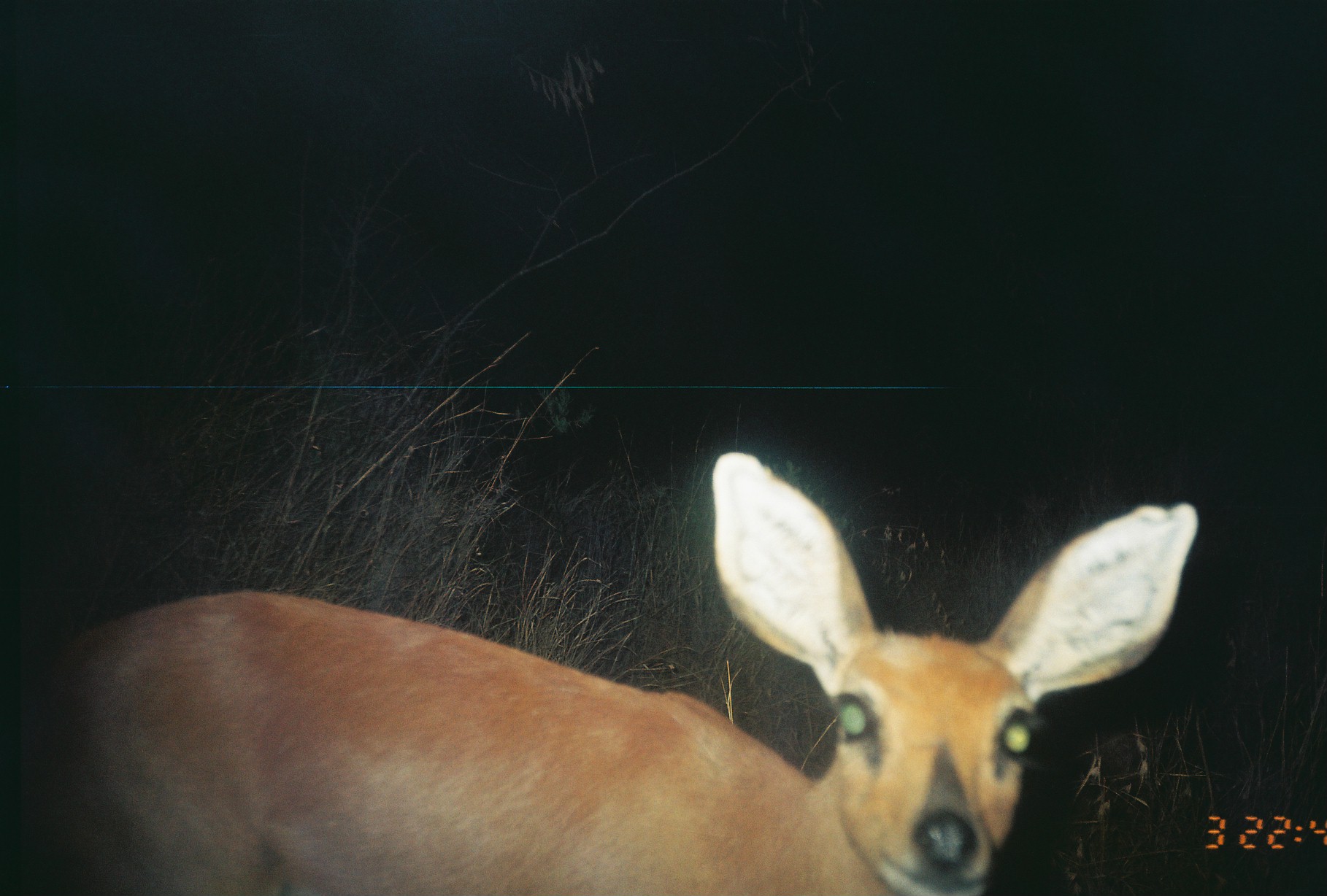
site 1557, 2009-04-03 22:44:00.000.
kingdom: Animalia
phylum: Chordata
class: Mammalia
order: Artiodactyla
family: Bovidae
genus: Raphicerus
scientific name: Raphicerus campestris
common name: steenbok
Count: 1.